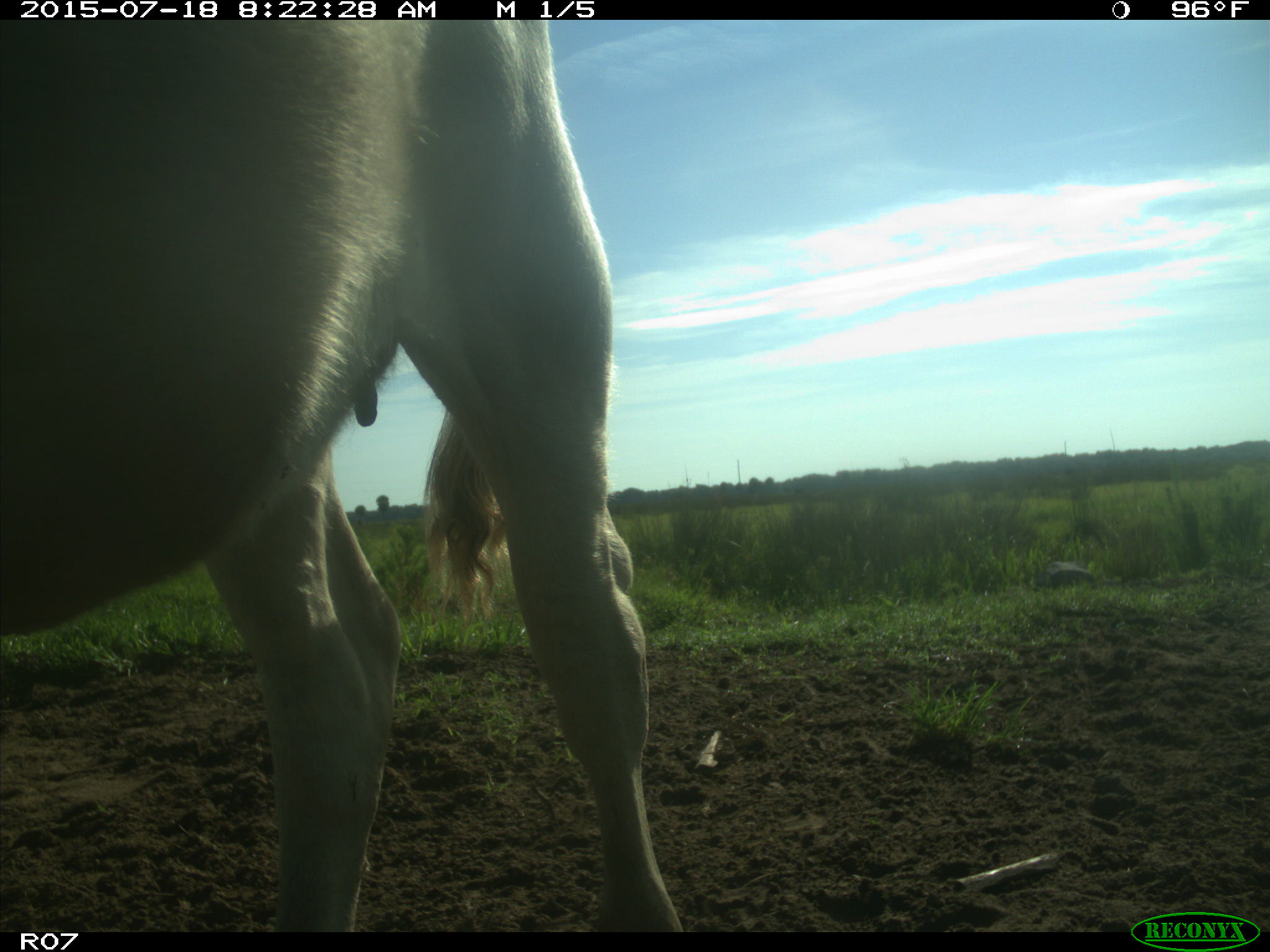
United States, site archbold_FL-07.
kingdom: Animalia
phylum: Chordata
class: Mammalia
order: Artiodactyla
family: Bovidae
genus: Bos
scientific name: Bos taurus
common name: domestic cow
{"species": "Bos taurus (domestic cow)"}